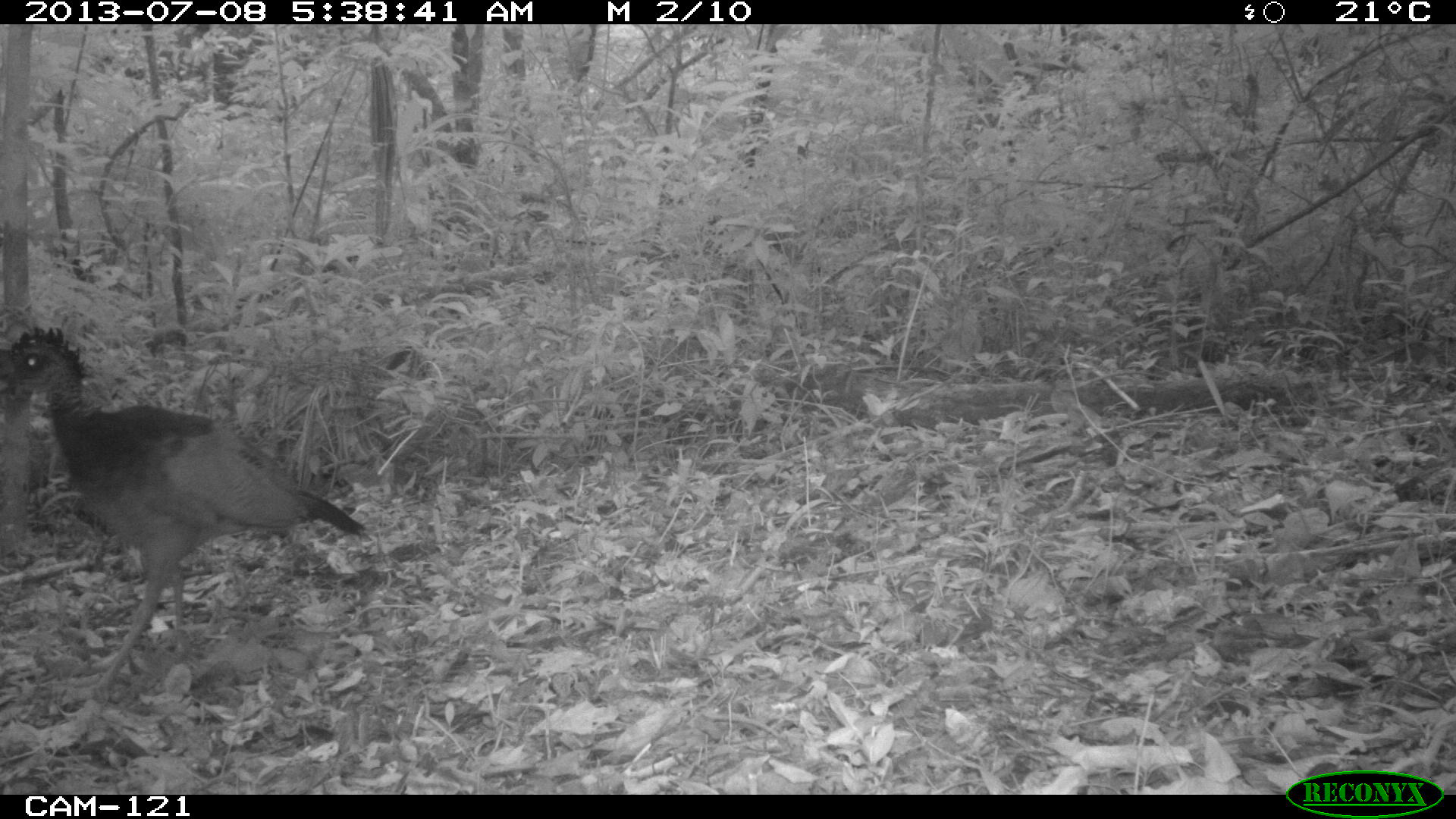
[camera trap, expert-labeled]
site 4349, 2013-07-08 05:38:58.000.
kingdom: Animalia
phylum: Chordata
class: Aves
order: Galliformes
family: Cracidae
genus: Crax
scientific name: Crax rubra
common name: great curassow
Crax rubra (great curassow), count 1, sex female.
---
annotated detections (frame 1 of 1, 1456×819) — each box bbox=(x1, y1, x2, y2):
crax rubra: bbox=(0, 322, 368, 708)